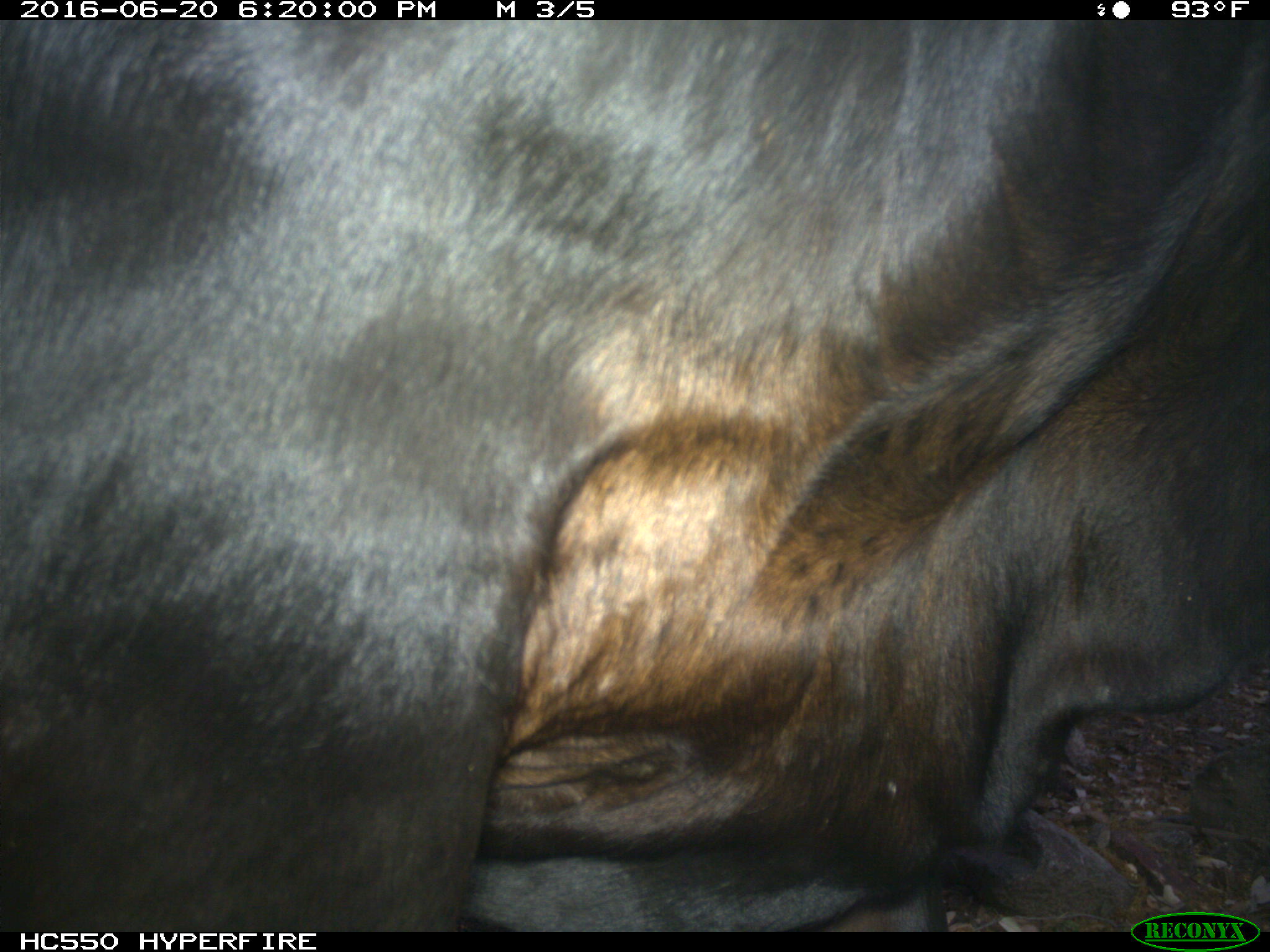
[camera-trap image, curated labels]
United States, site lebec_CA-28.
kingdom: Animalia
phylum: Chordata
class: Mammalia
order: Artiodactyla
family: Bovidae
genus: Bos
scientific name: Bos taurus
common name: domestic cow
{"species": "Bos taurus (domestic cow)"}